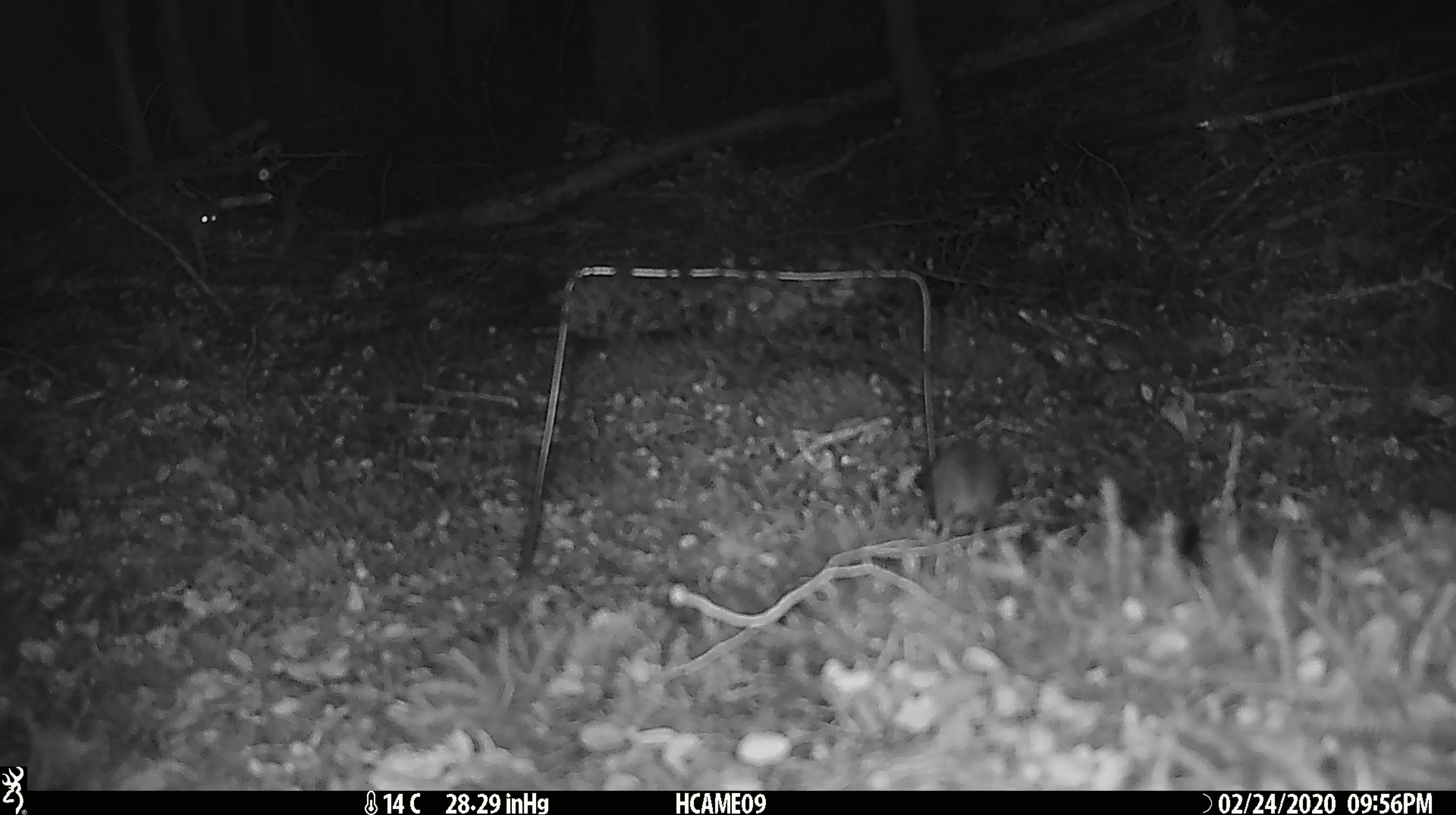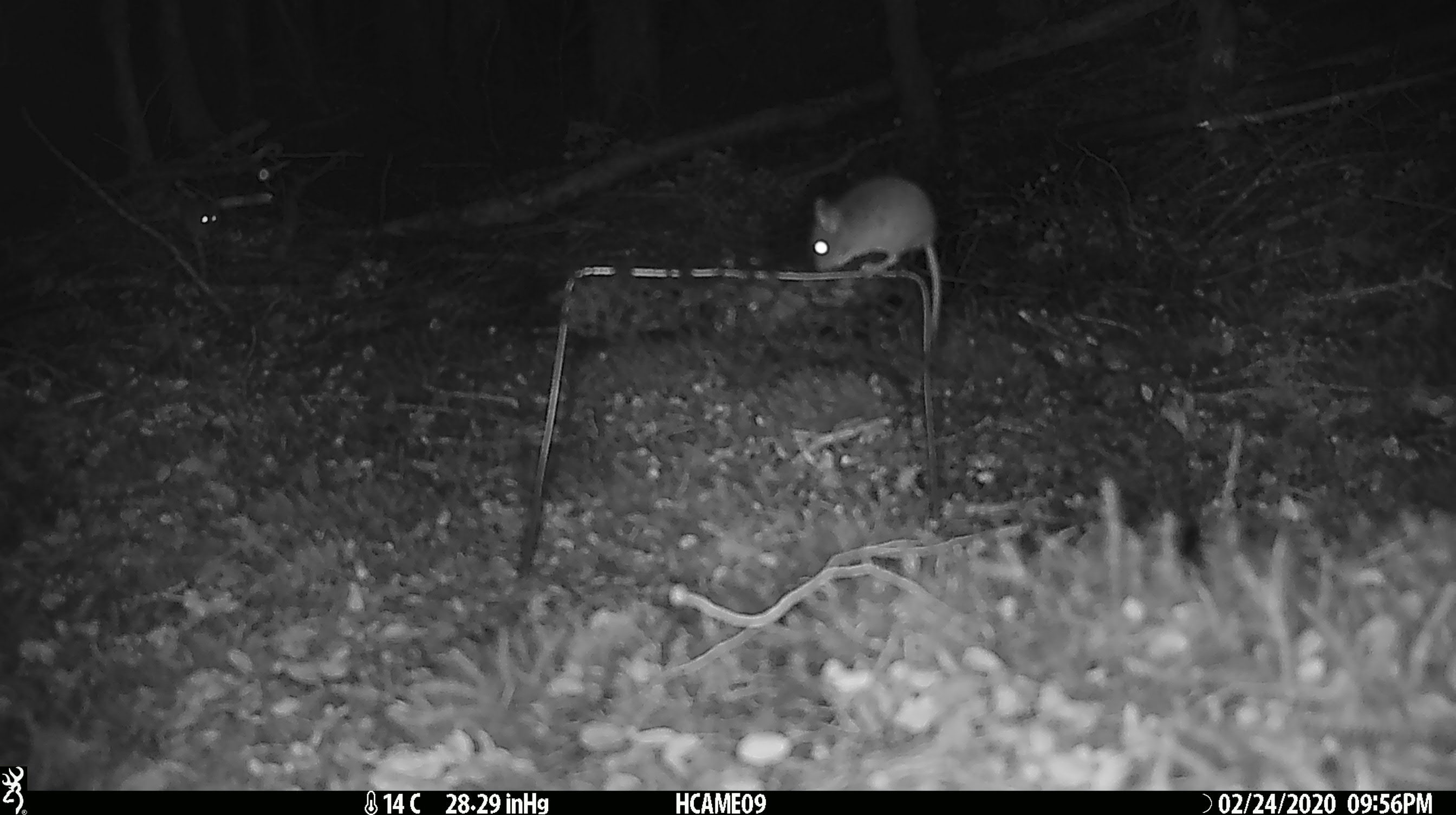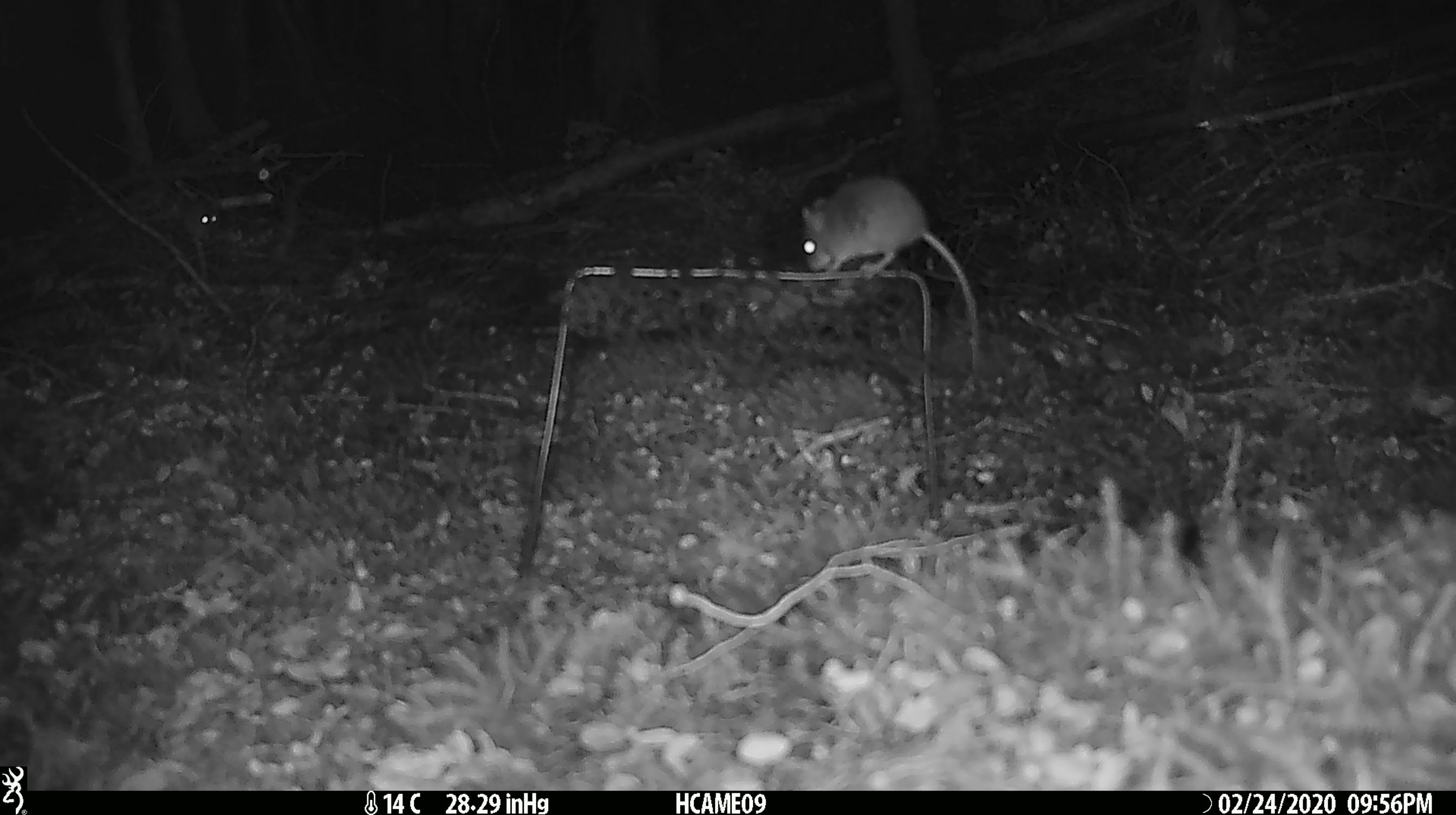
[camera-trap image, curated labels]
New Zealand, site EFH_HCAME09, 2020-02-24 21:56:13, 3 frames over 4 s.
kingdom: Animalia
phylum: Chordata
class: Mammalia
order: Rodentia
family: Muridae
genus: Mus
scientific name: Mus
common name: mouse